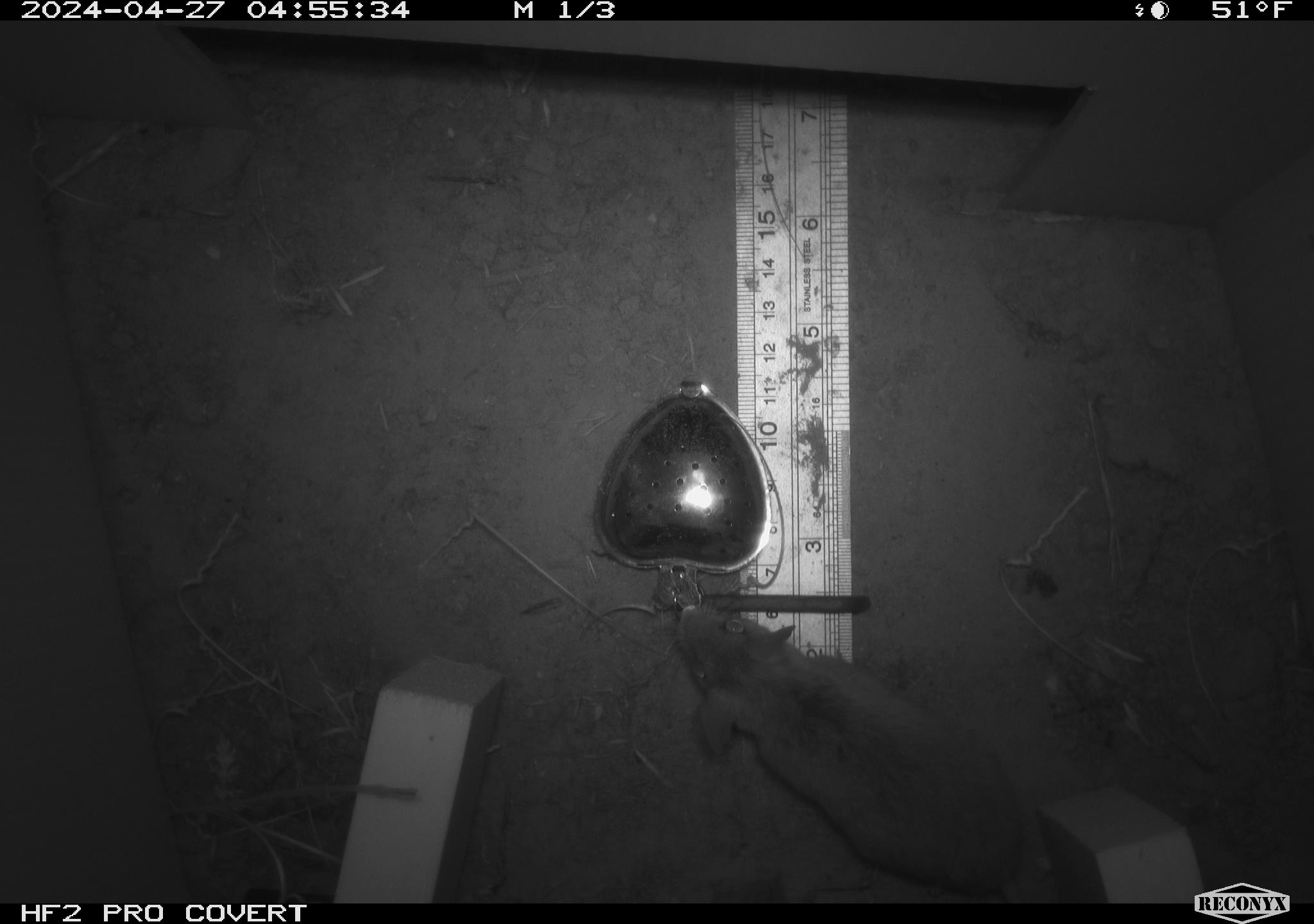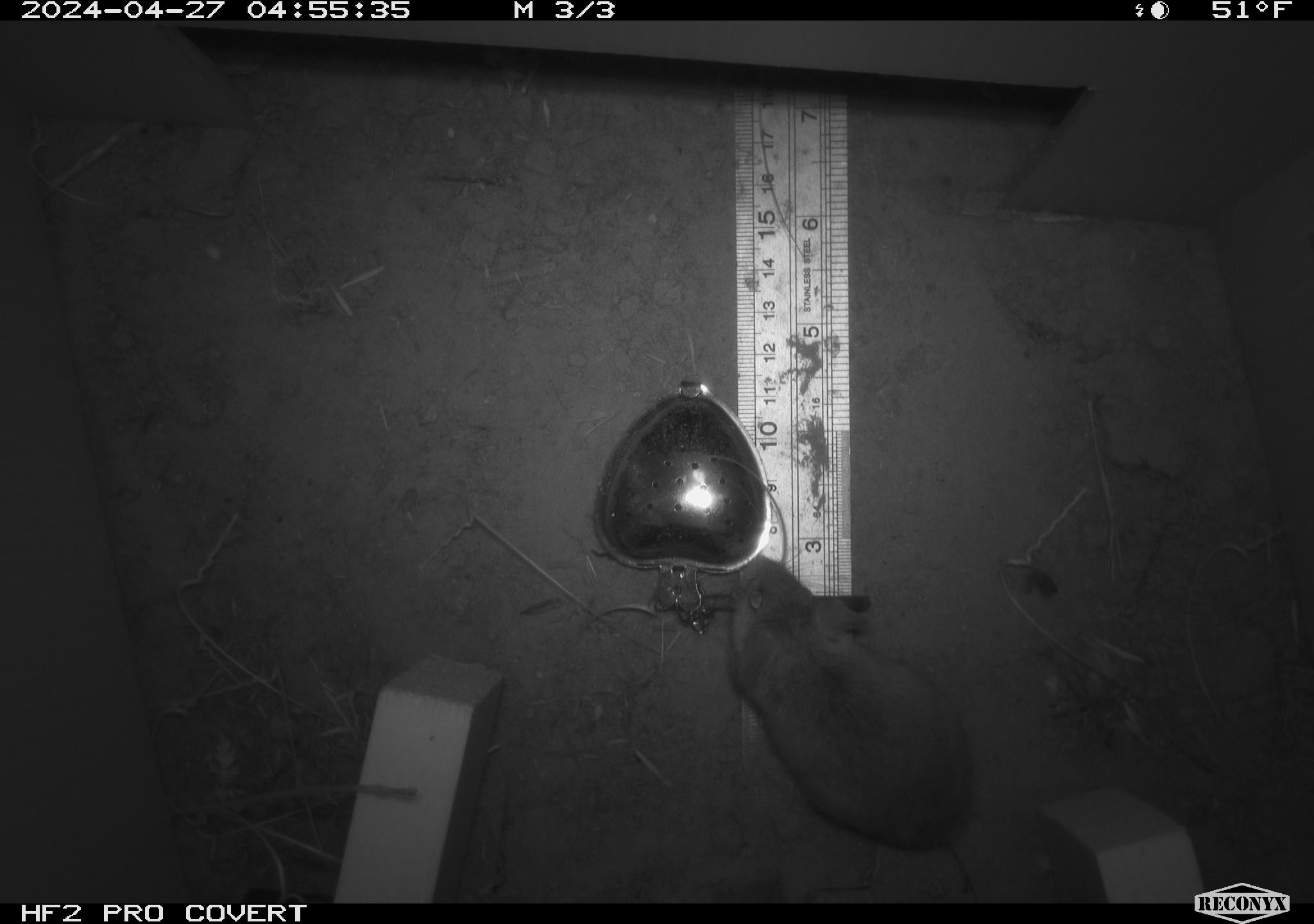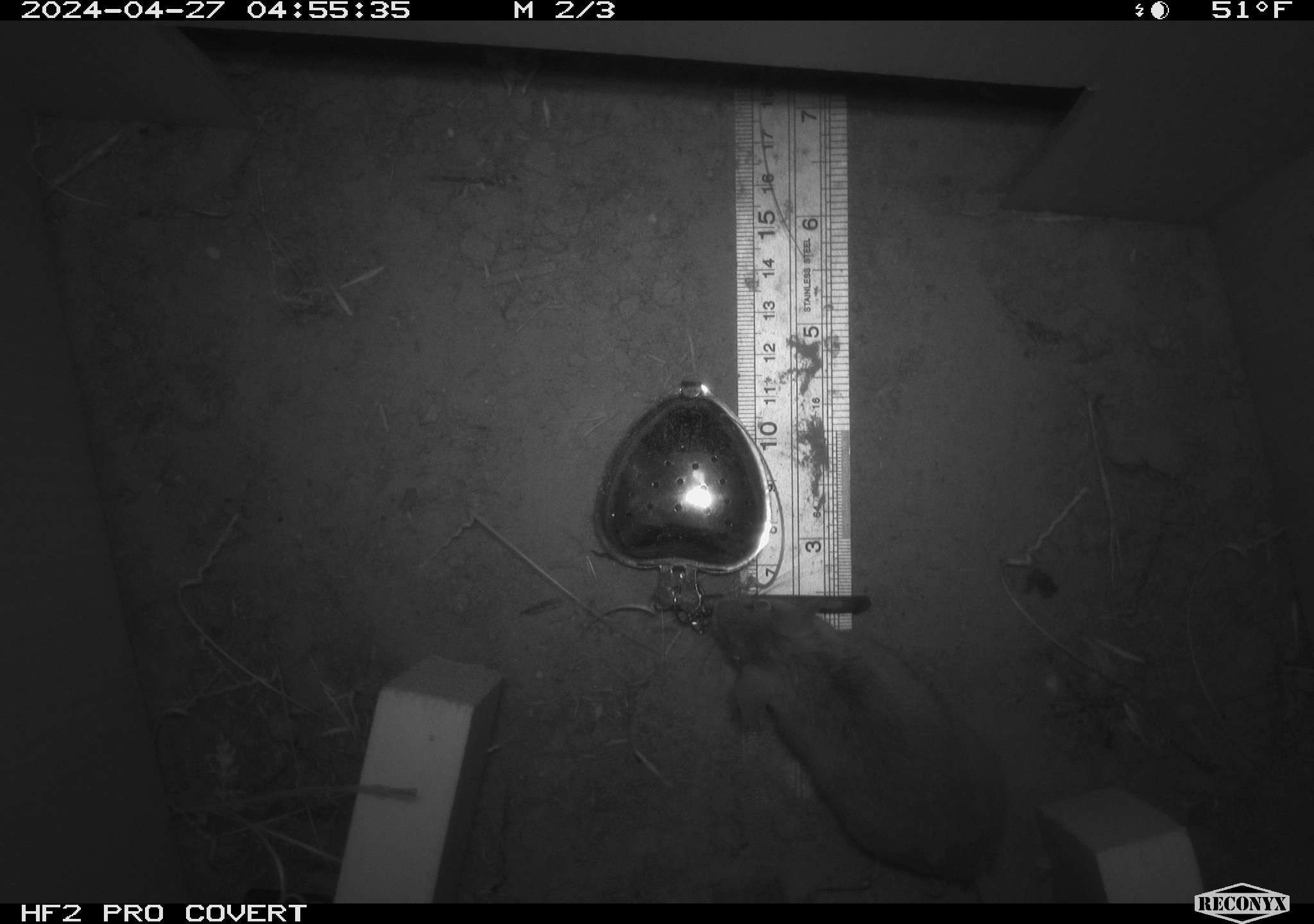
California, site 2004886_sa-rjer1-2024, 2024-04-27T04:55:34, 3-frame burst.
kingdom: Animalia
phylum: Chordata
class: Mammalia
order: Rodentia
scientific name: Rodentia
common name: mouse species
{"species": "mouse species (Rodentia)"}